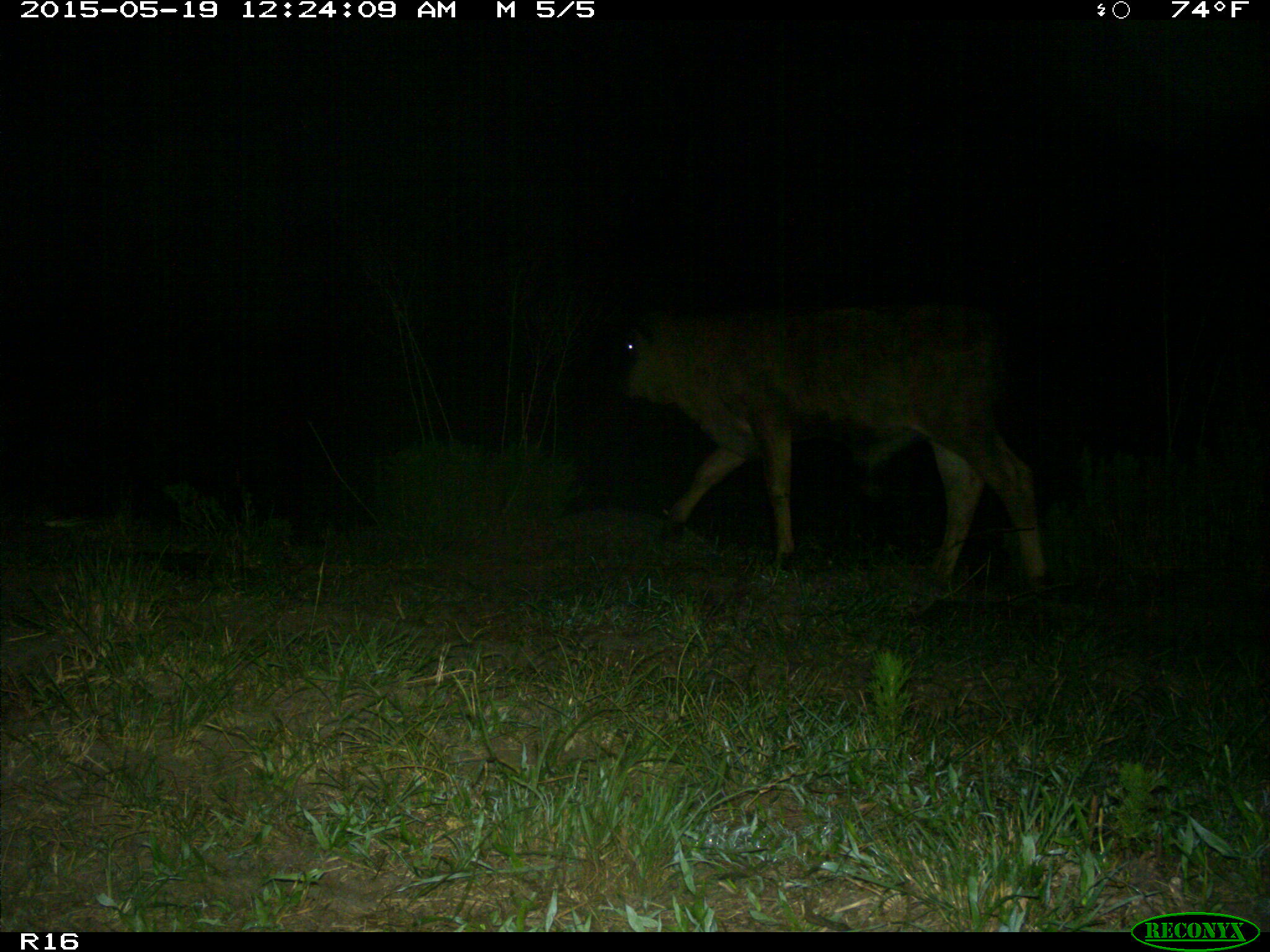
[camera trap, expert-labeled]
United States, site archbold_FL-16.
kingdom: Animalia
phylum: Chordata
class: Mammalia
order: Artiodactyla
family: Bovidae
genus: Bos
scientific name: Bos taurus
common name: domestic cow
Bos taurus (domestic cow).